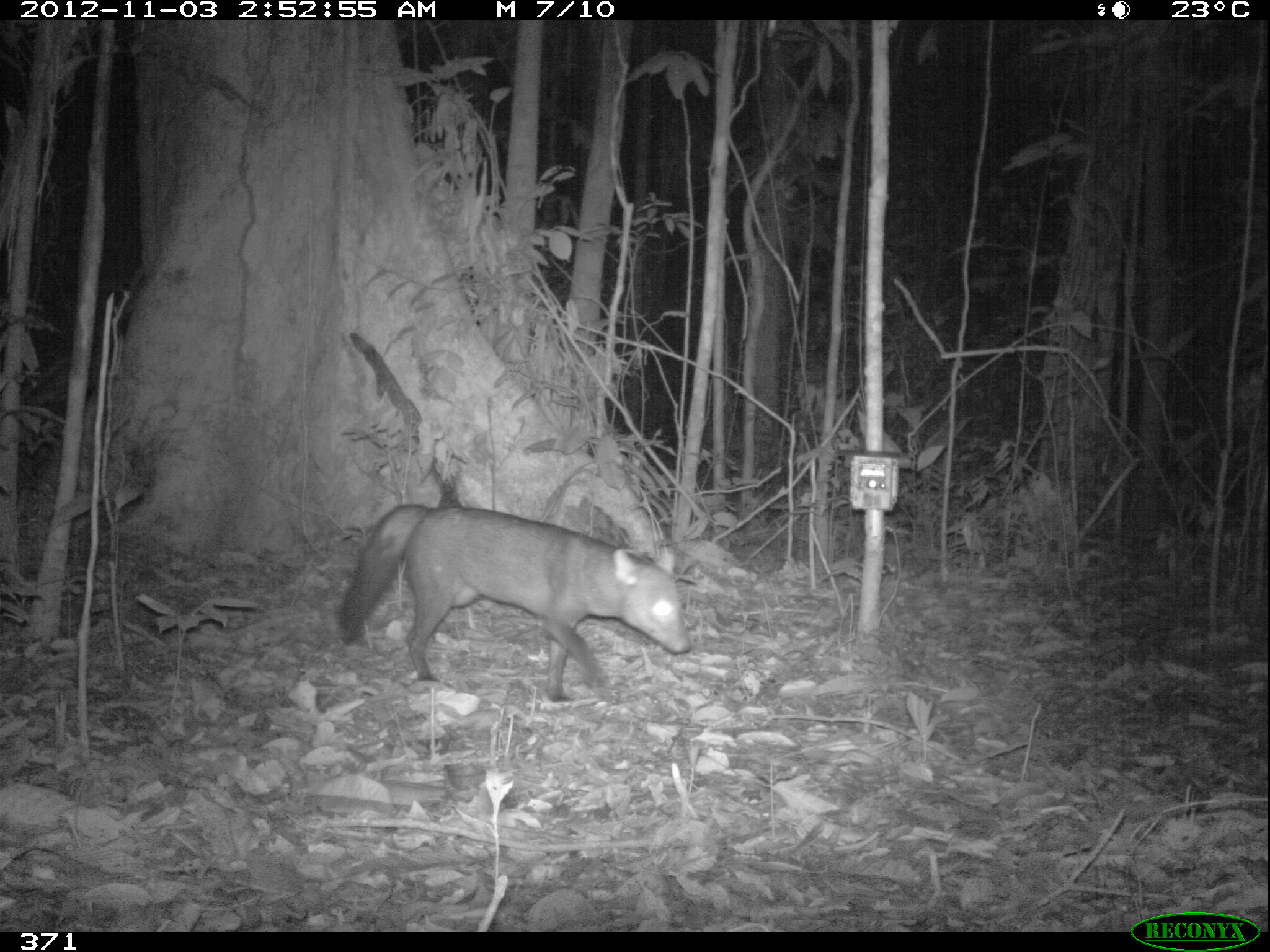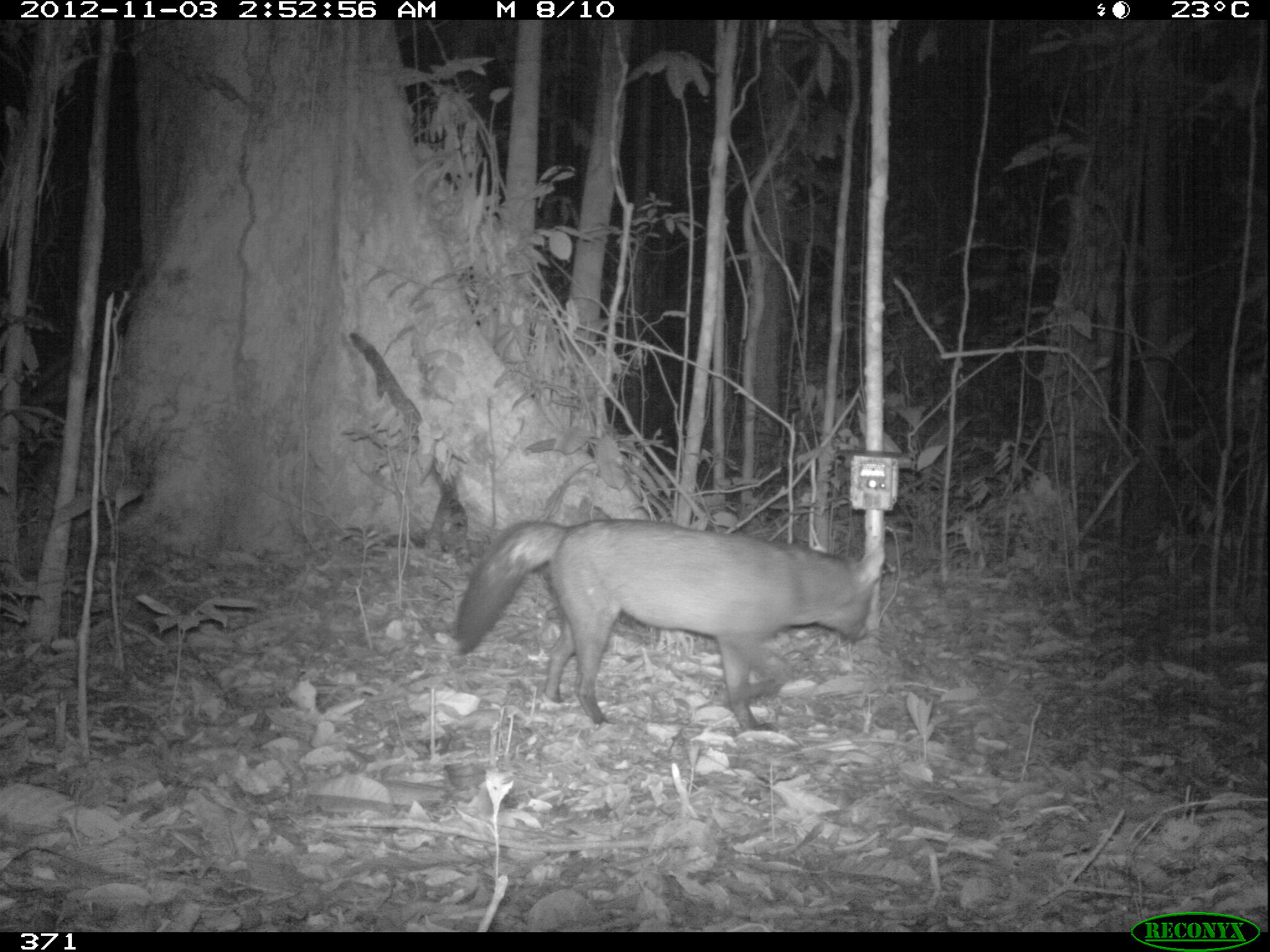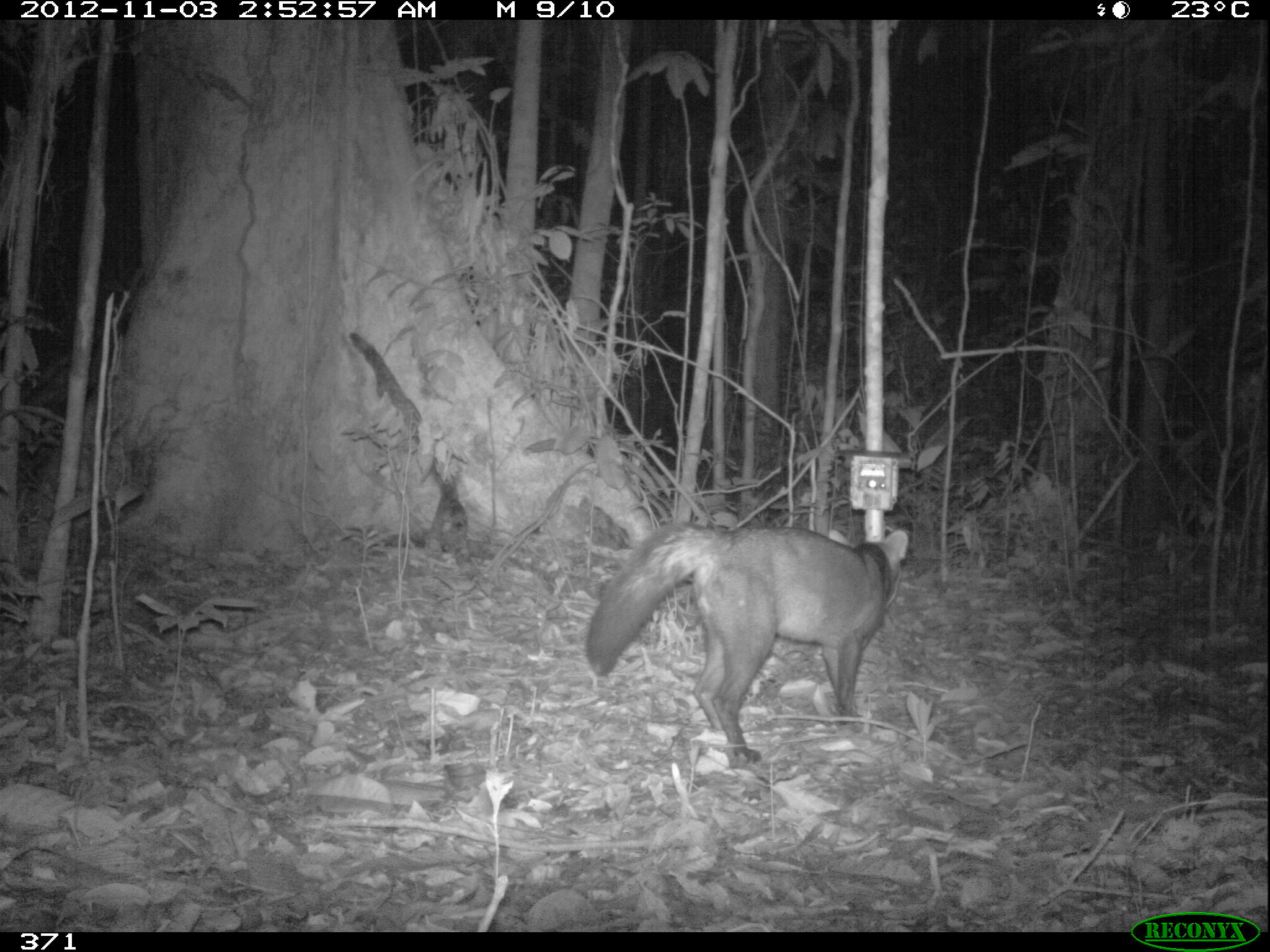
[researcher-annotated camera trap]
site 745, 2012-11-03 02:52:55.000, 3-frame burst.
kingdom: Animalia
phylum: Chordata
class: Mammalia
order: Carnivora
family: Canidae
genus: Atelocynus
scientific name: Atelocynus microtis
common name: short-eared dog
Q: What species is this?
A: Atelocynus microtis (short-eared dog).